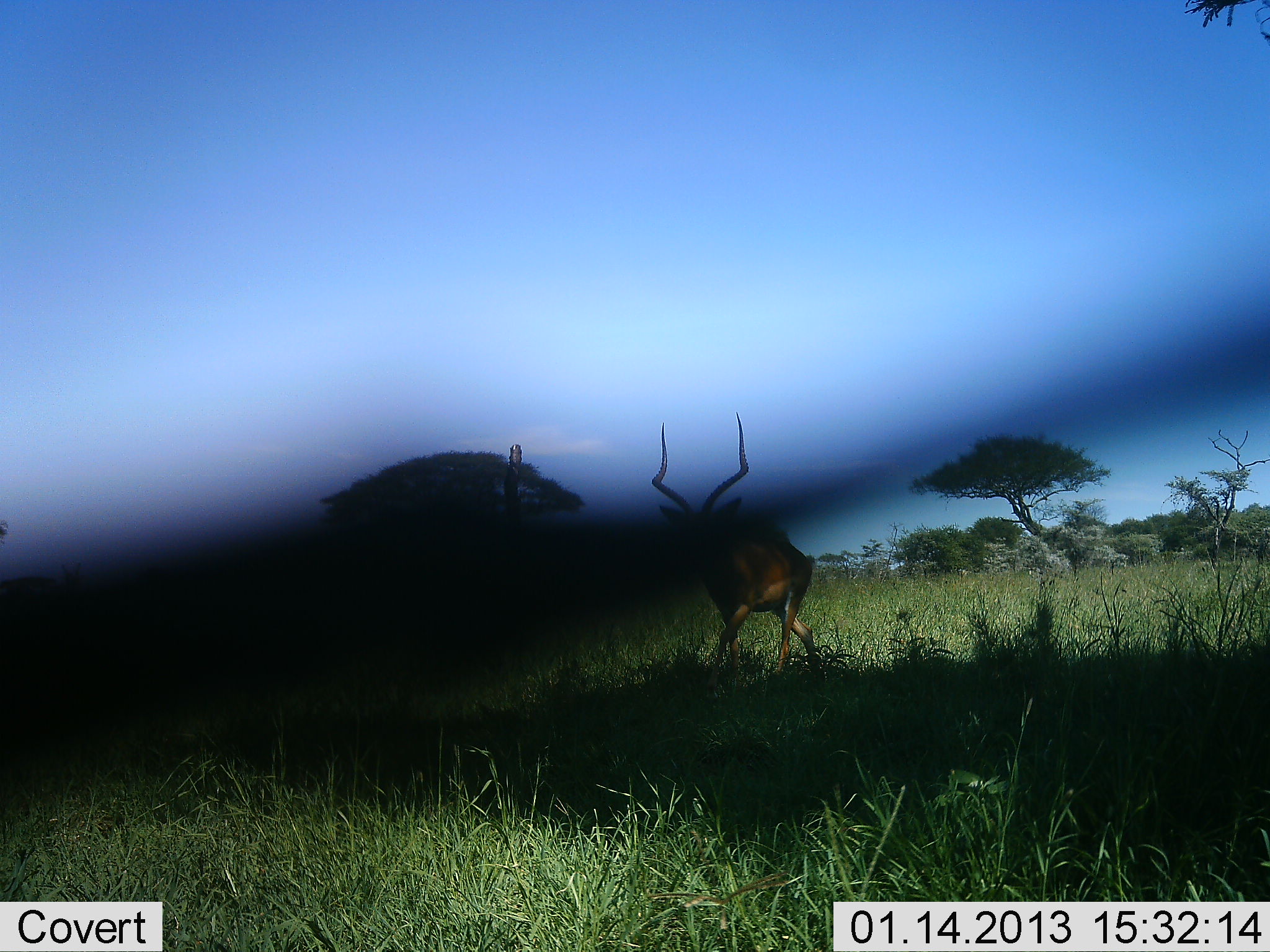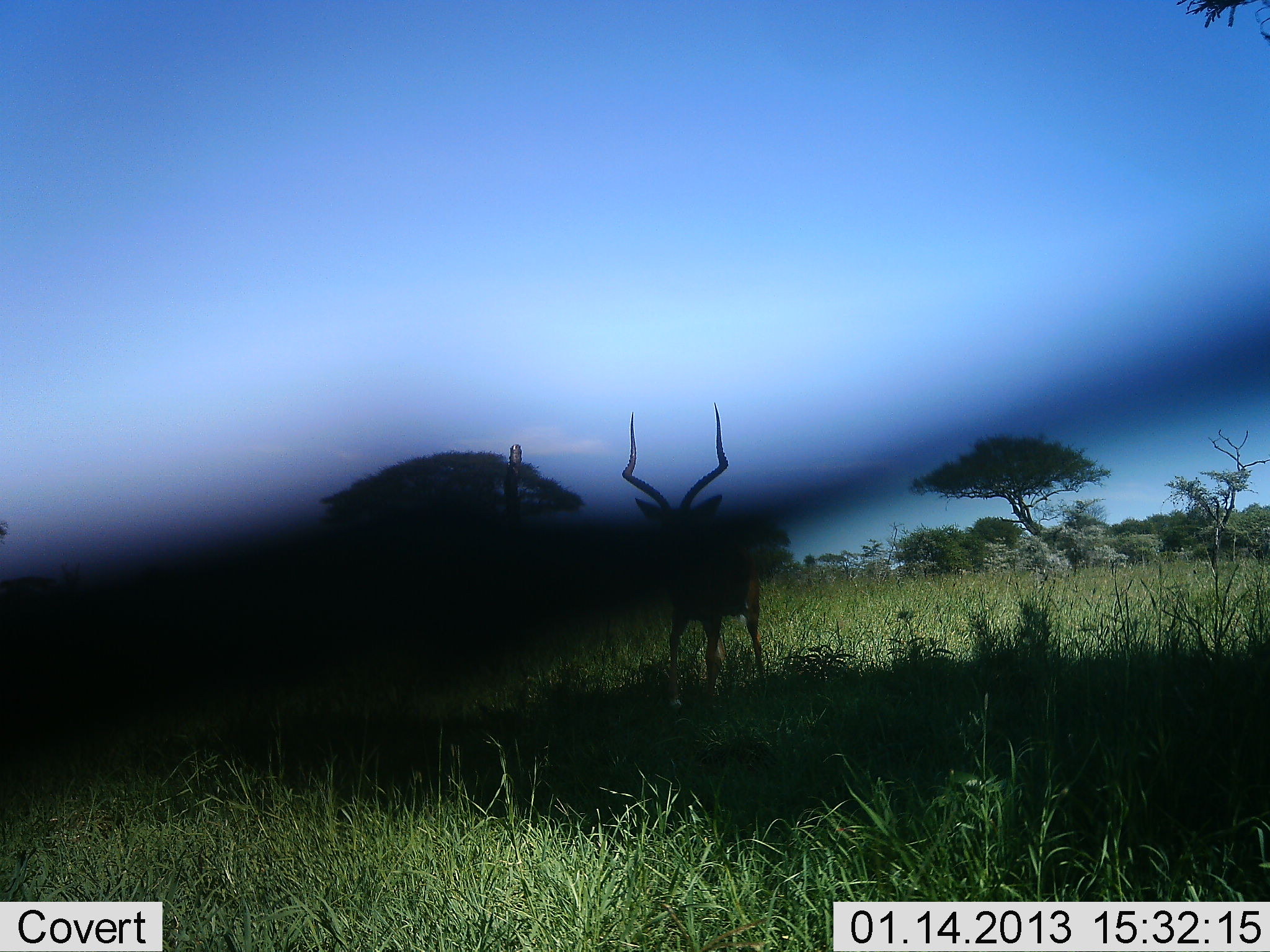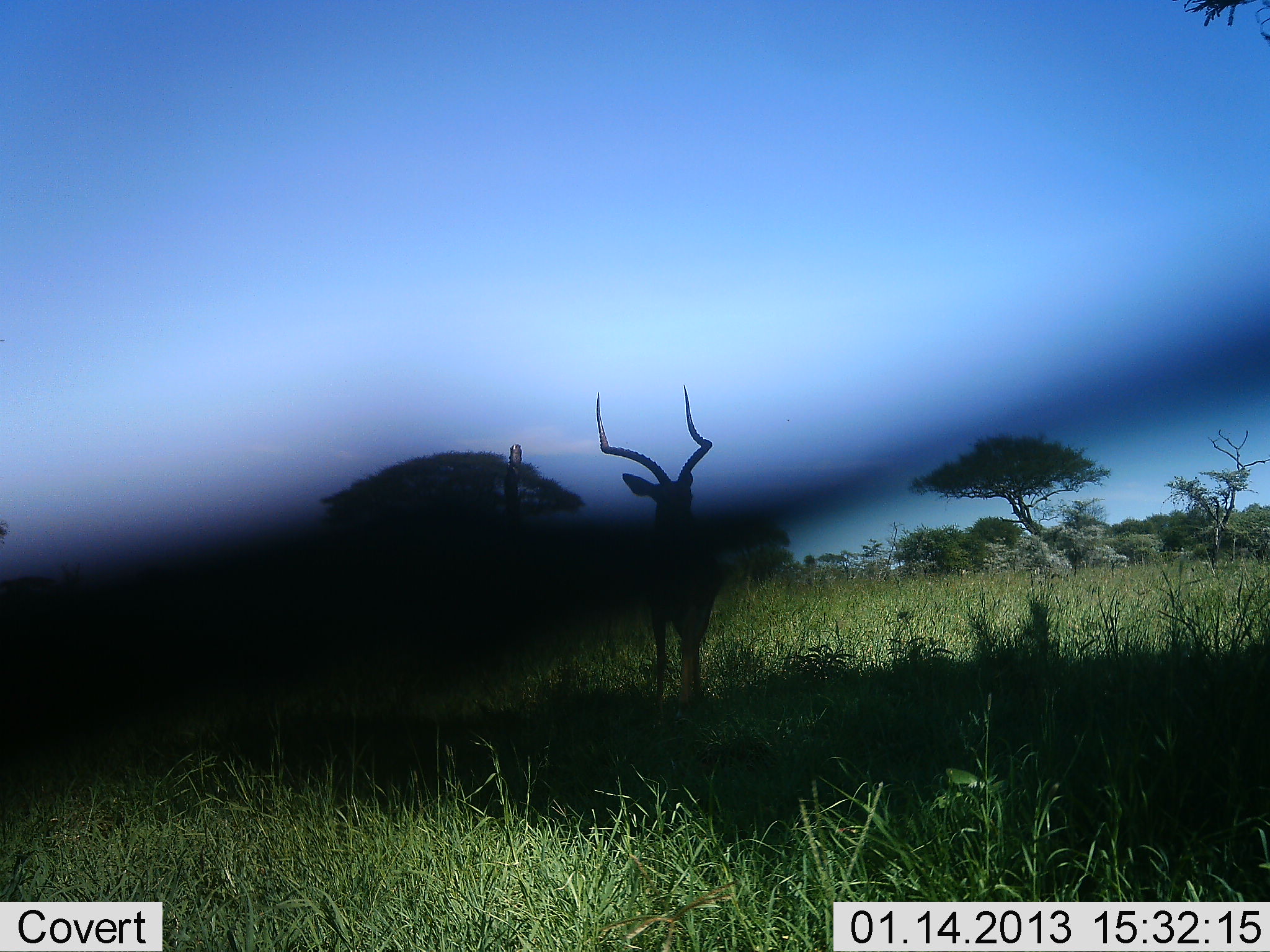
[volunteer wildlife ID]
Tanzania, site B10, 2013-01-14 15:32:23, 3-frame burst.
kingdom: Animalia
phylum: Chordata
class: Mammalia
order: Artiodactyla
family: Bovidae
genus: Aepyceros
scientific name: Aepyceros melampus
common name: impala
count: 1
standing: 20%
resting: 0%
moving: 80%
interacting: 0%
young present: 0%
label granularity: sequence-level